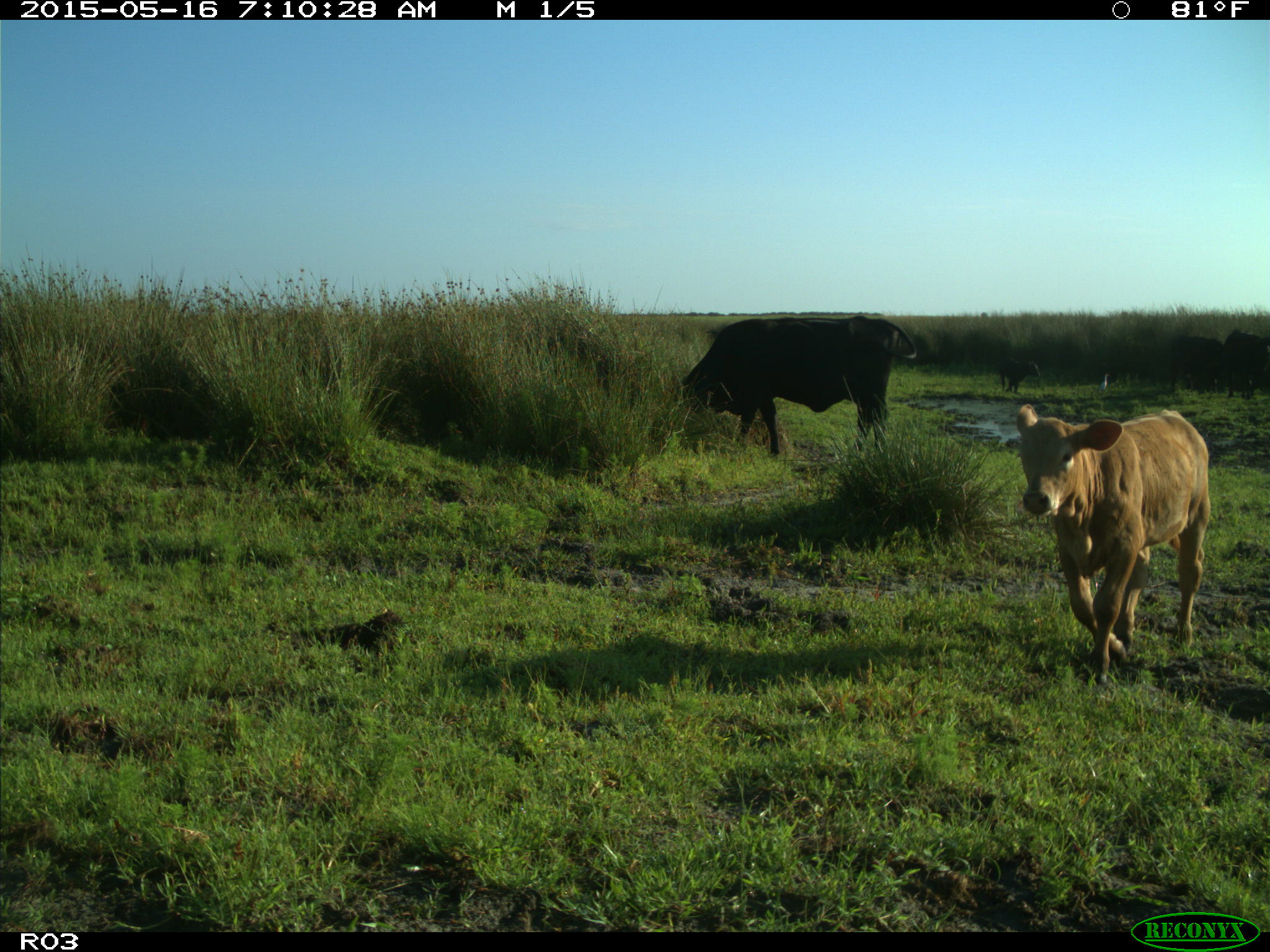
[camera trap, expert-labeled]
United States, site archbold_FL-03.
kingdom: Animalia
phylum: Chordata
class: Mammalia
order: Artiodactyla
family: Bovidae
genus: Bos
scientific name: Bos taurus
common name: domestic cow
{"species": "Bos taurus (domestic cow)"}